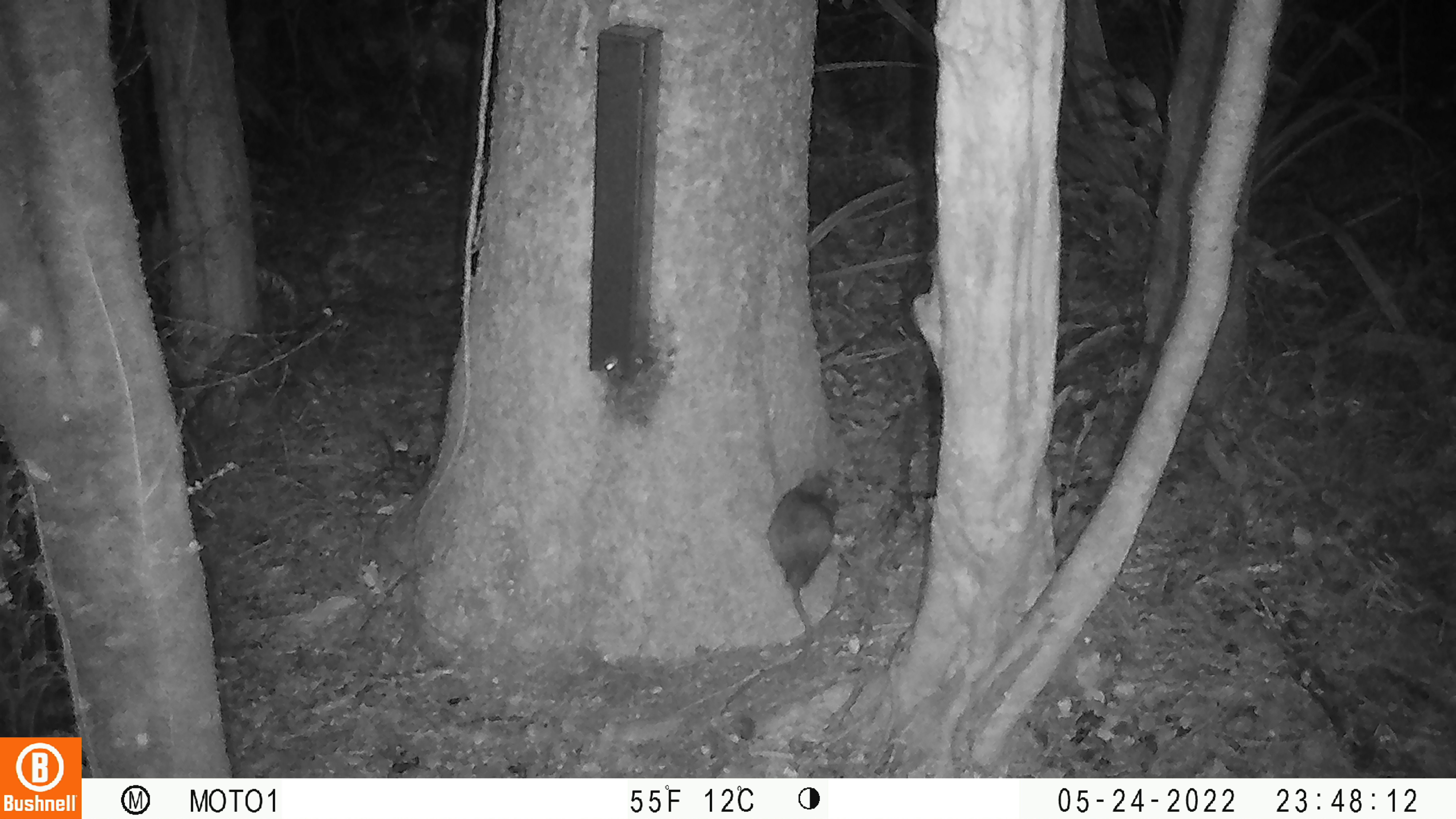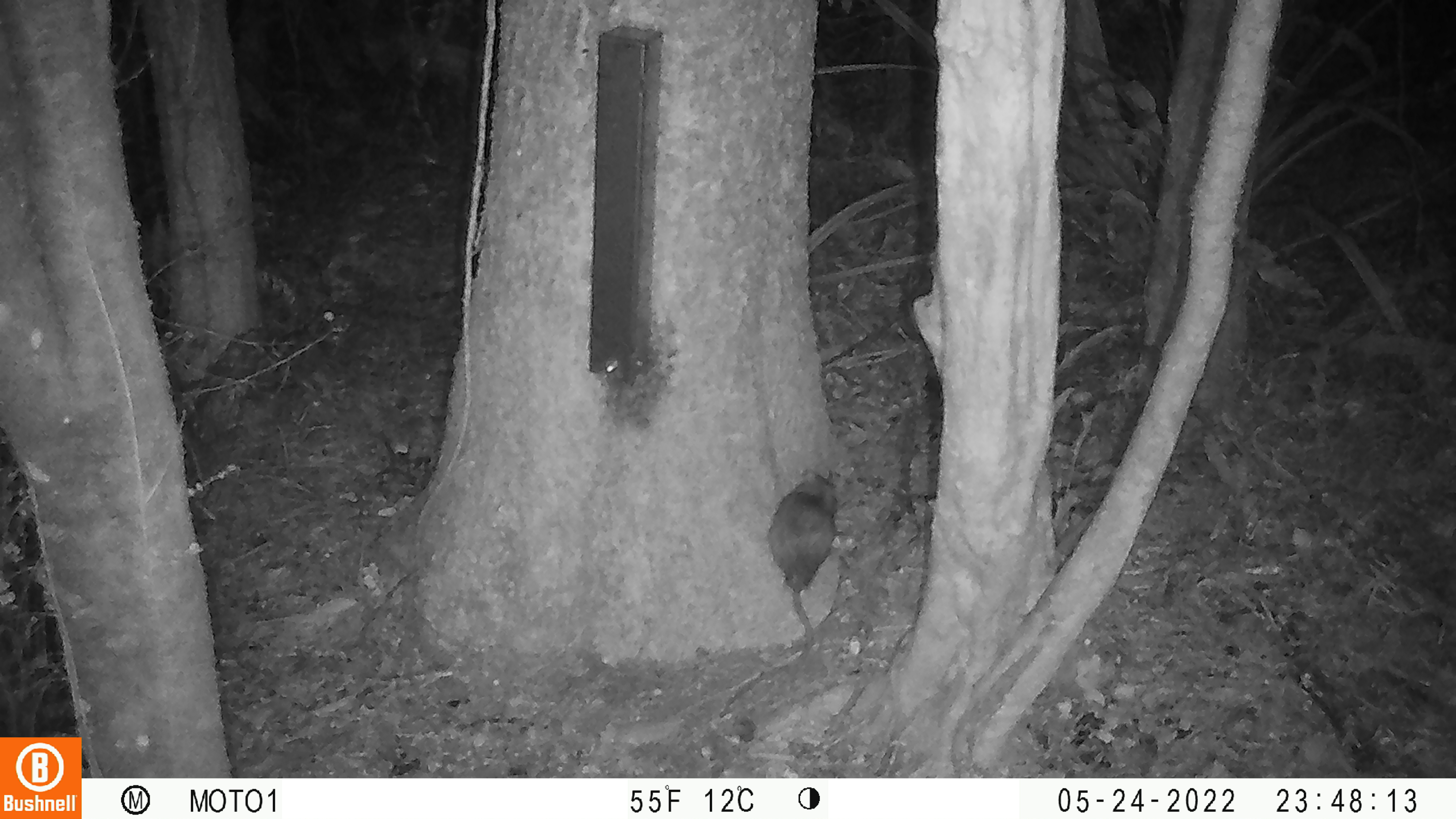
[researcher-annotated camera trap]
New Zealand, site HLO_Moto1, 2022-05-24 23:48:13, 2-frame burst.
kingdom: Animalia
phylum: Chordata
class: Mammalia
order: Rodentia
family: Muridae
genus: Rattus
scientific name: Rattus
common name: rat